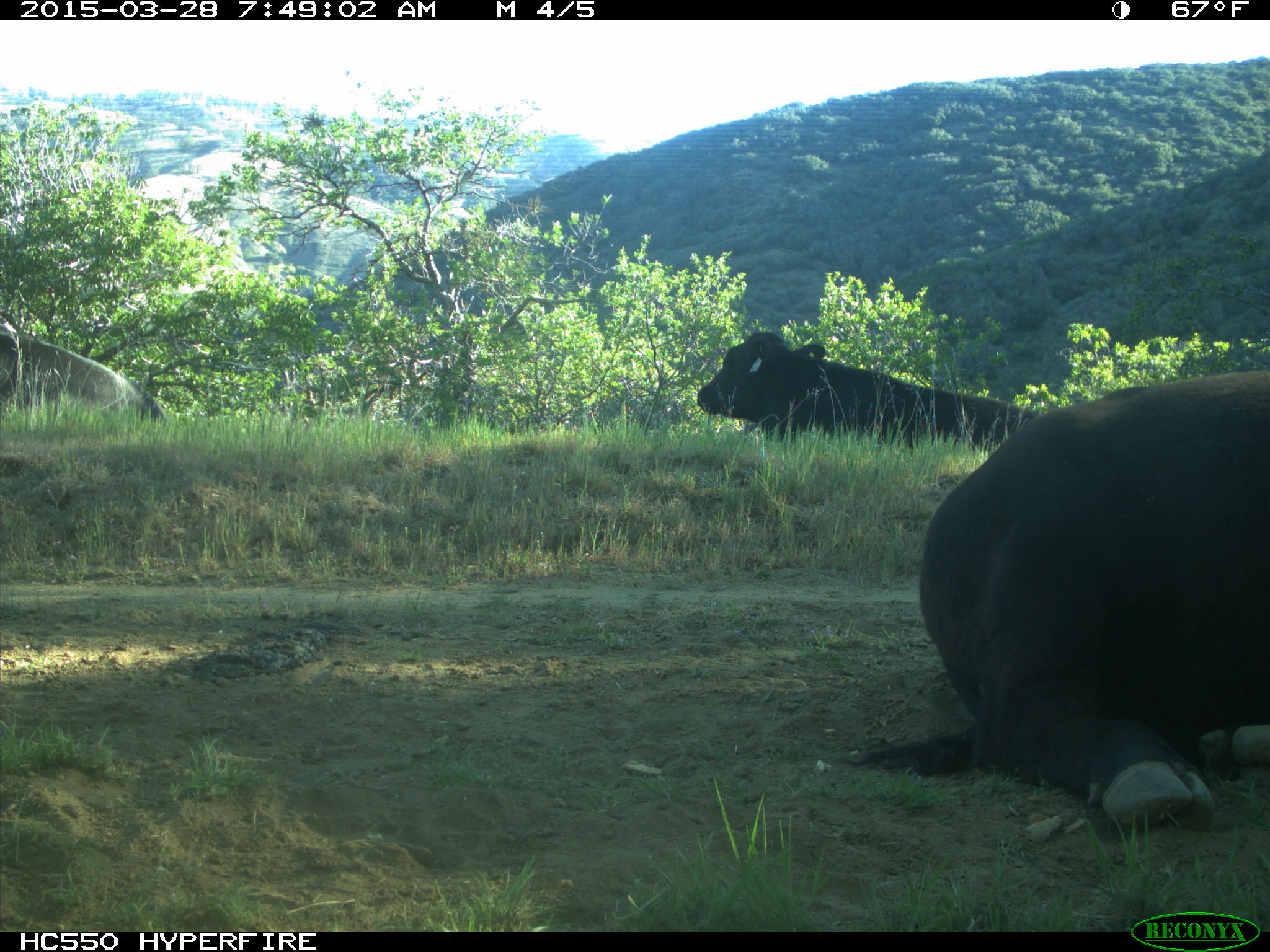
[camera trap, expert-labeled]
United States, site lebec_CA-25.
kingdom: Animalia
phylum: Chordata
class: Mammalia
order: Artiodactyla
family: Bovidae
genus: Bos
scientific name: Bos taurus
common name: domestic cow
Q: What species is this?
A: Bos taurus (domestic cow).